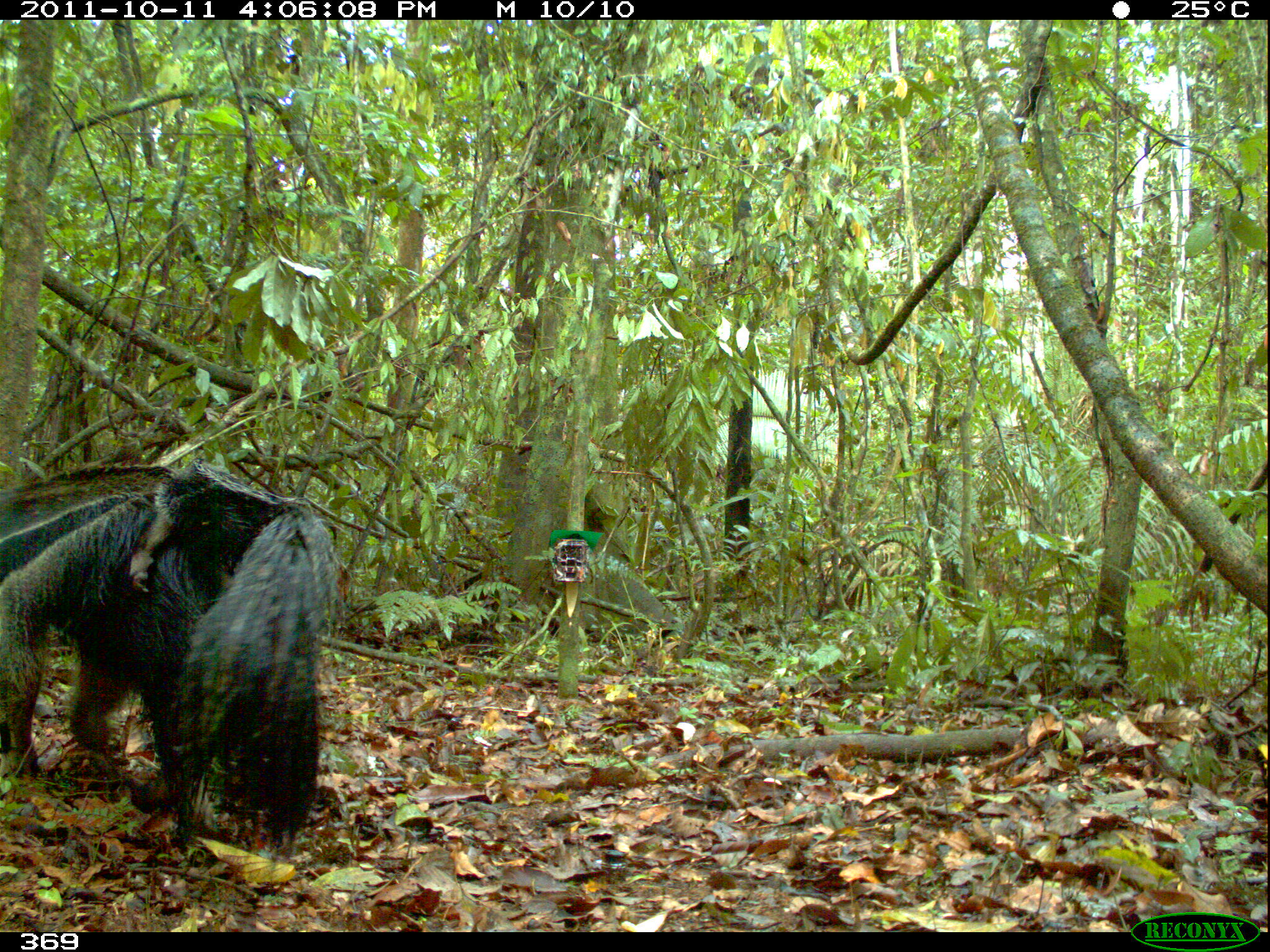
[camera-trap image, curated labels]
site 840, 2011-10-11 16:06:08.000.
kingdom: Animalia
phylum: Chordata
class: Mammalia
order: Pilosa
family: Myrmecophagidae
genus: Myrmecophaga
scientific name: Myrmecophaga tridactyla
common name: giant anteater